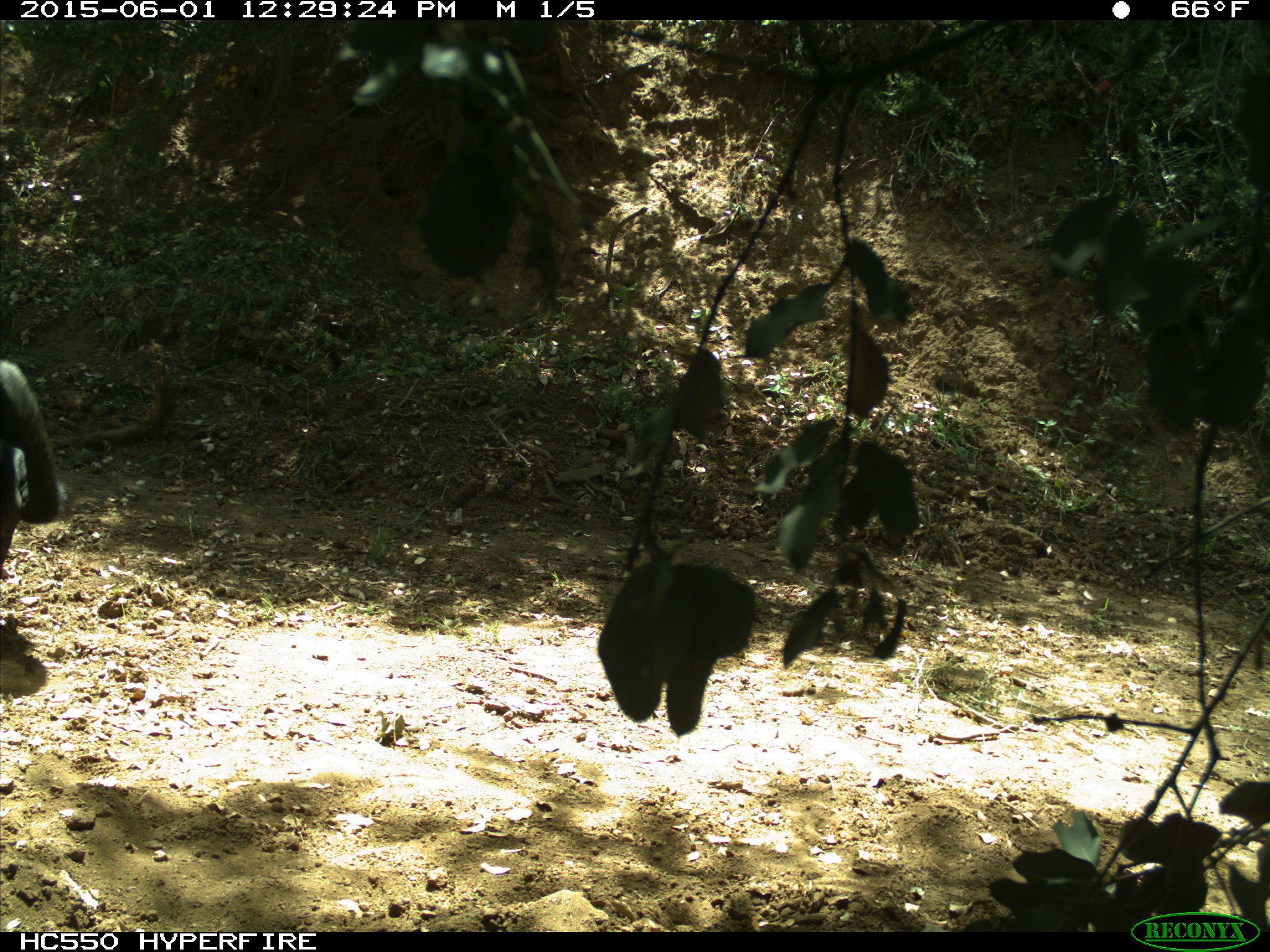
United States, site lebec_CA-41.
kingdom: Animalia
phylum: Chordata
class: Mammalia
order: Artiodactyla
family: Bovidae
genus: Bos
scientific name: Bos taurus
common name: domestic cow